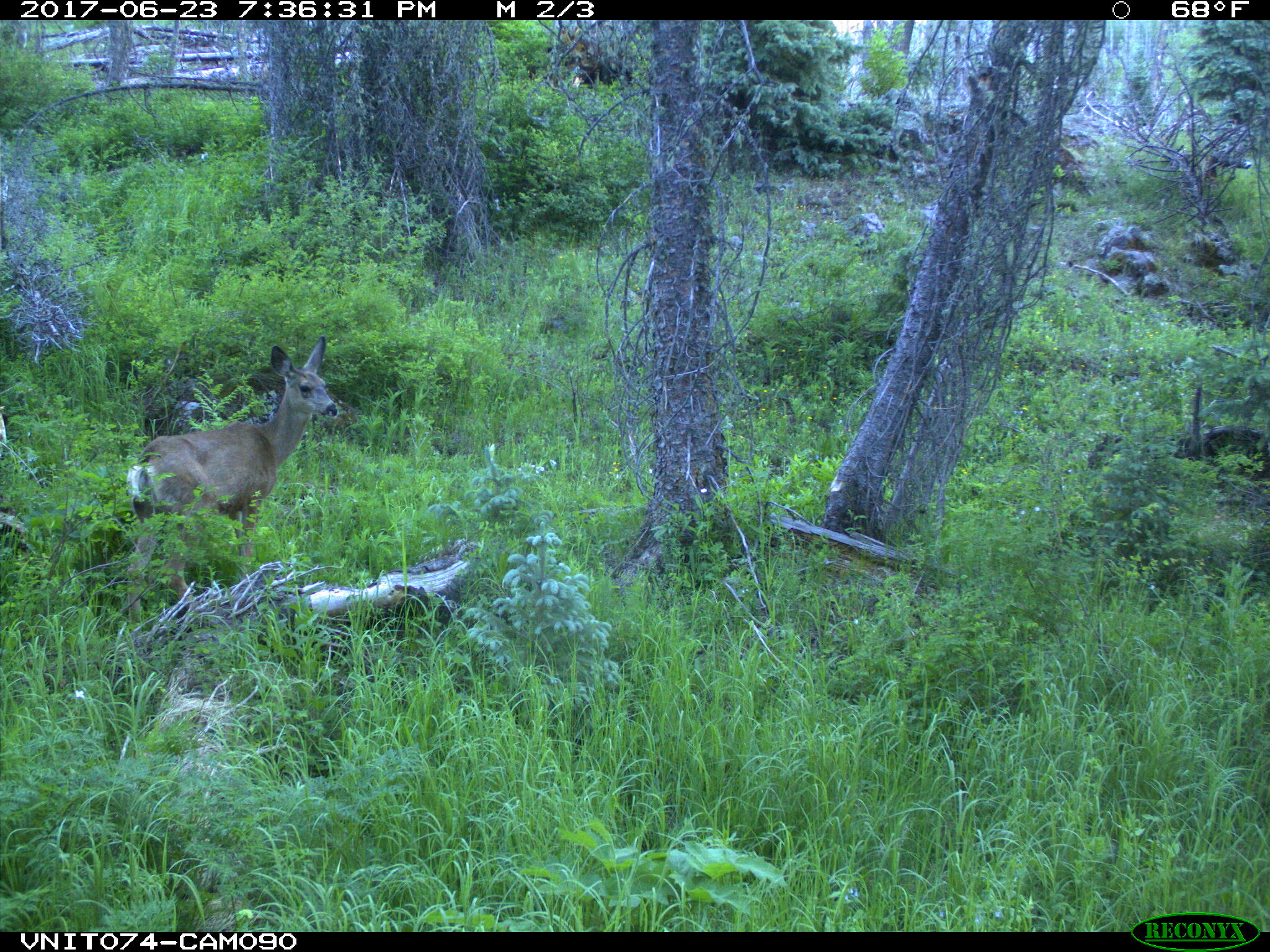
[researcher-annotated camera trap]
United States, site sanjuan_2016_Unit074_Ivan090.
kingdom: Animalia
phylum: Chordata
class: Mammalia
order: Artiodactyla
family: Cervidae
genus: Odocoileus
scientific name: Odocoileus hemionus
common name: mule deer